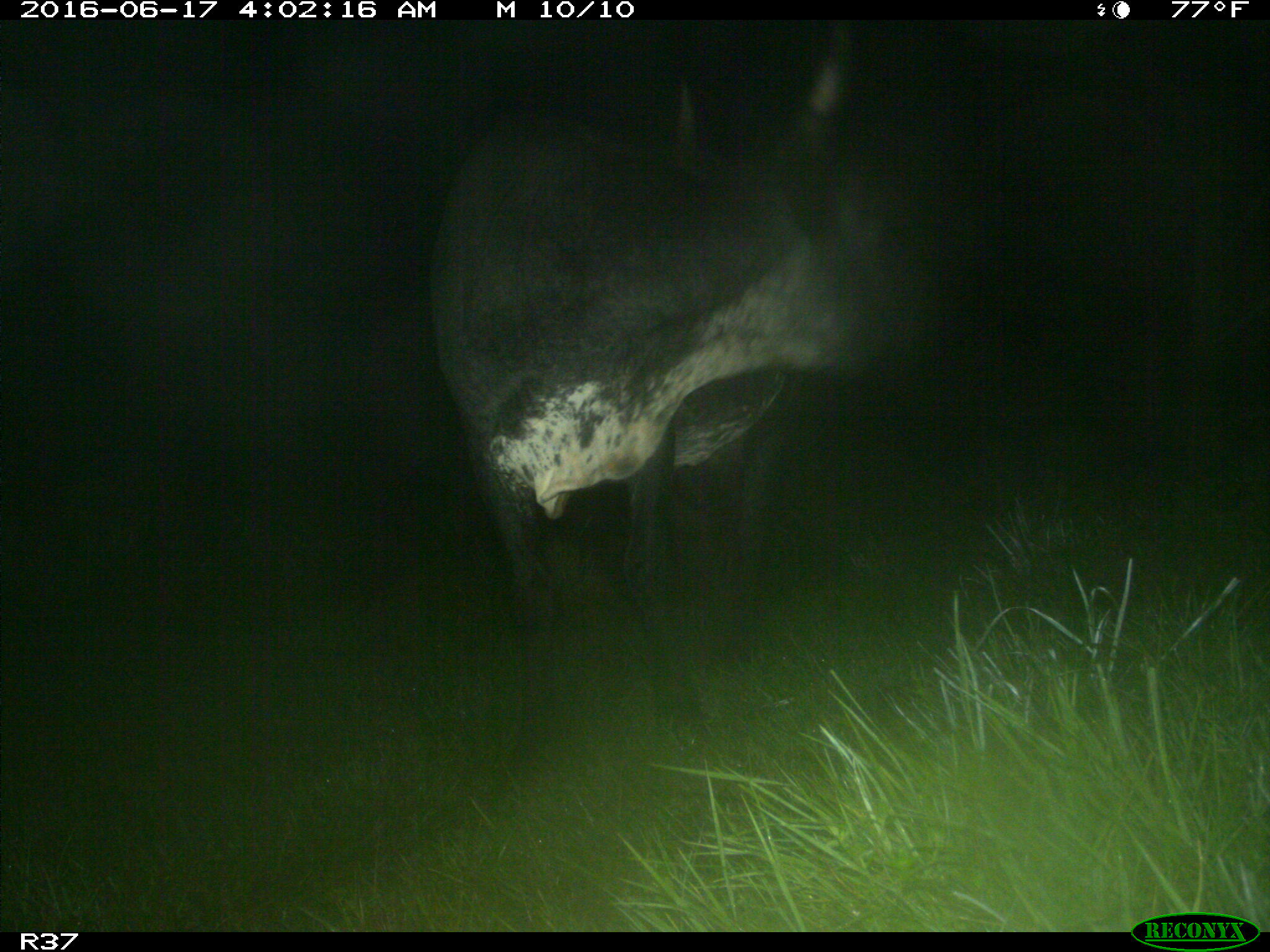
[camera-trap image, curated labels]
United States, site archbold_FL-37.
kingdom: Animalia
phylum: Chordata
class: Mammalia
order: Artiodactyla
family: Bovidae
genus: Bos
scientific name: Bos taurus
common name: domestic cow